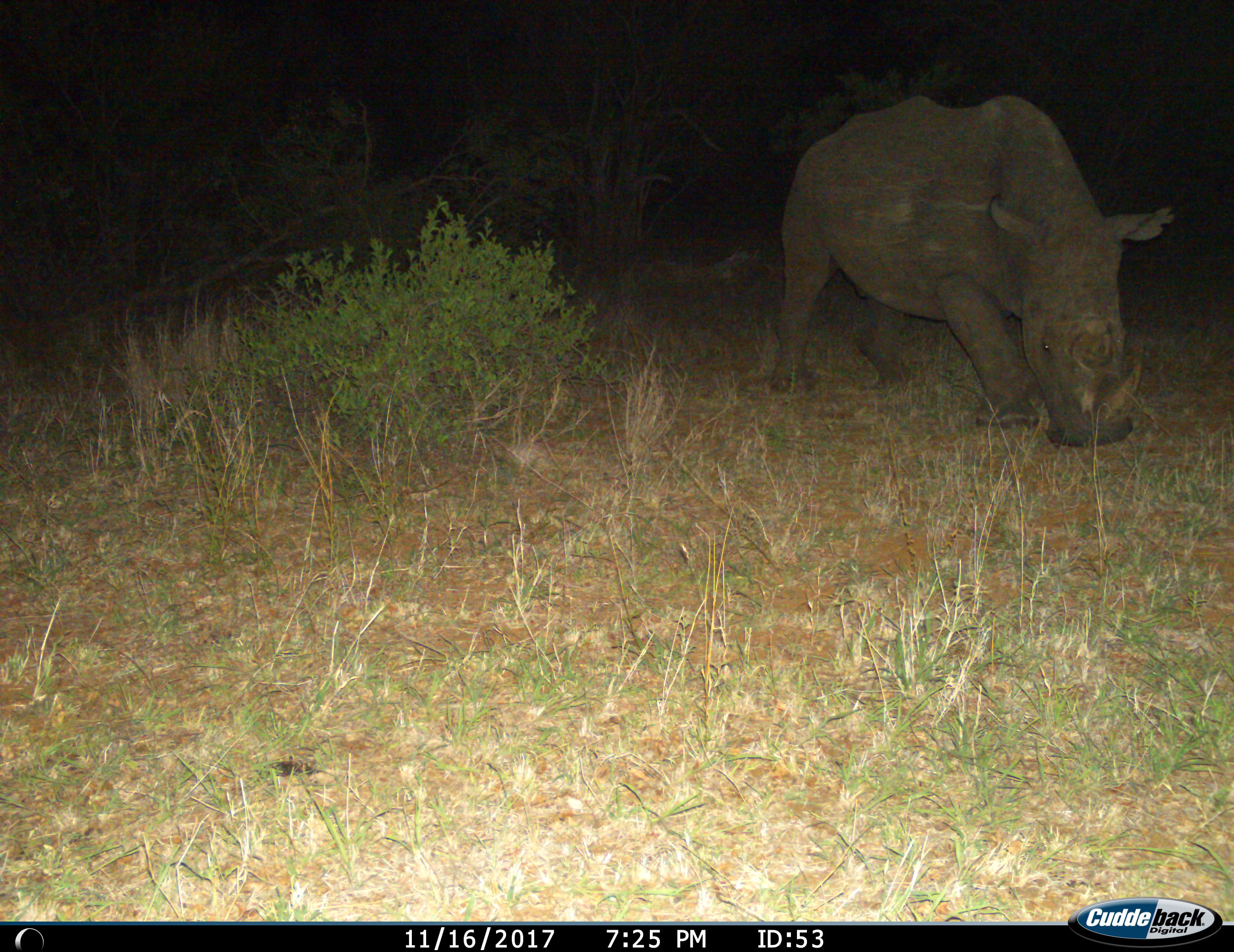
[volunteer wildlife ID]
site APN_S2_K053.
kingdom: Animalia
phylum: Chordata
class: Mammalia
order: Perissodactyla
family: Rhinocerotidae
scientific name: Rhinocerotidae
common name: unknown rhinoceros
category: rhinocerosunknown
Rhinocerosunknown (unknown rhinoceros) (Rhinocerotidae), count 1. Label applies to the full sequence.